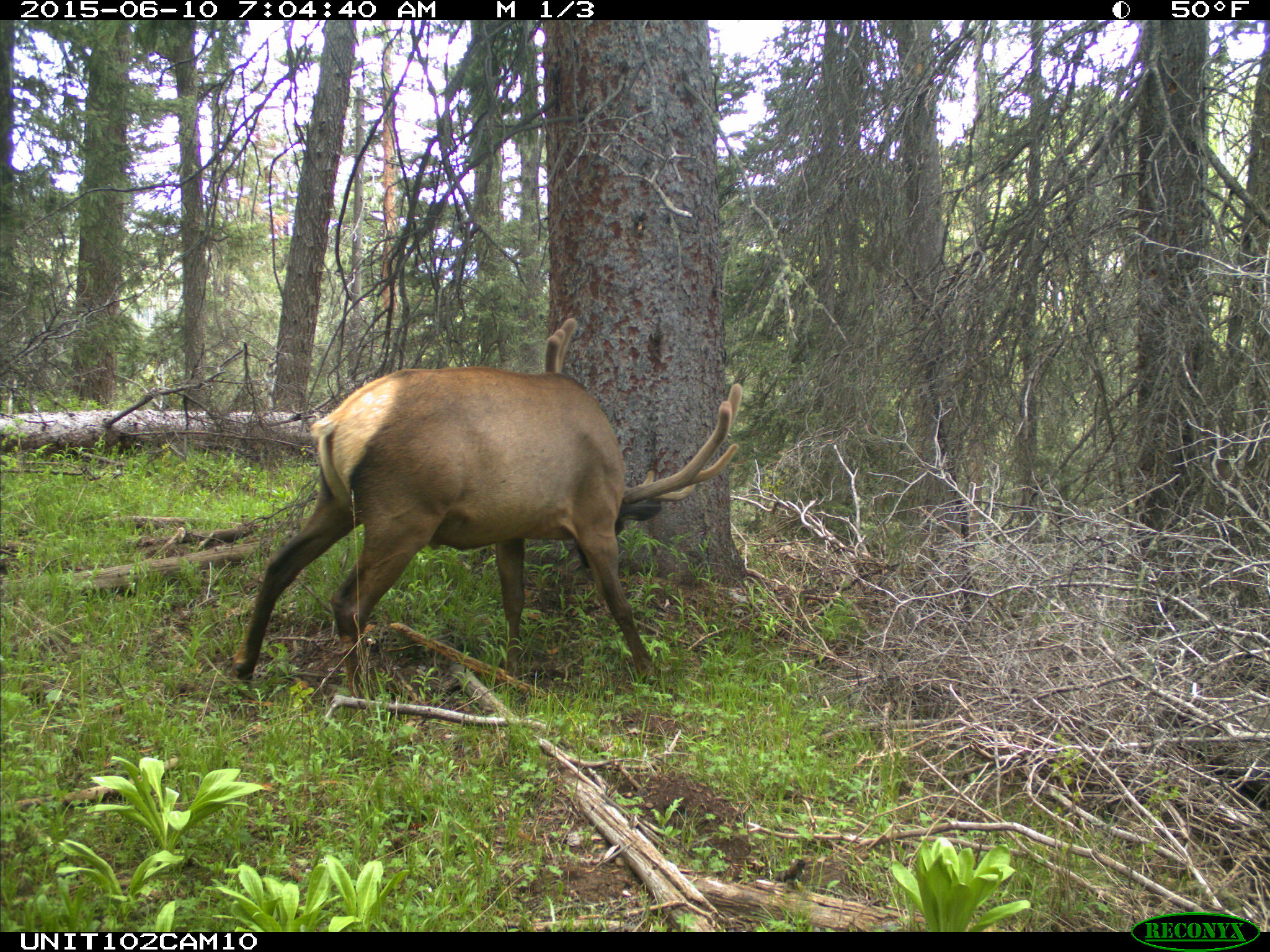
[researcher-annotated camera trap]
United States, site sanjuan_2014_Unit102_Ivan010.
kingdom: Animalia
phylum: Chordata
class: Mammalia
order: Artiodactyla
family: Cervidae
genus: Cervus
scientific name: Cervus elaphus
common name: red deer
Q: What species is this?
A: Cervus elaphus (red deer).